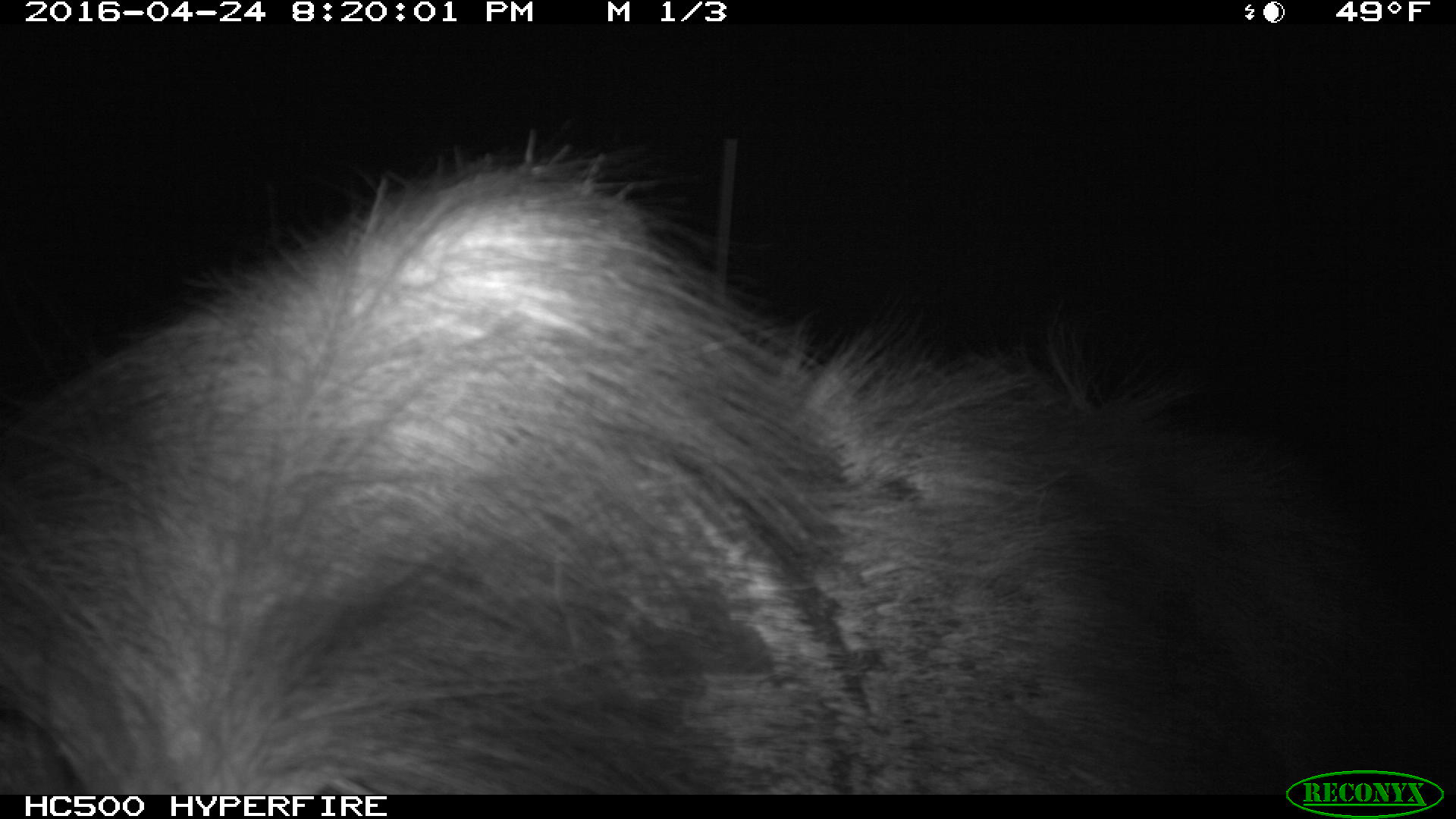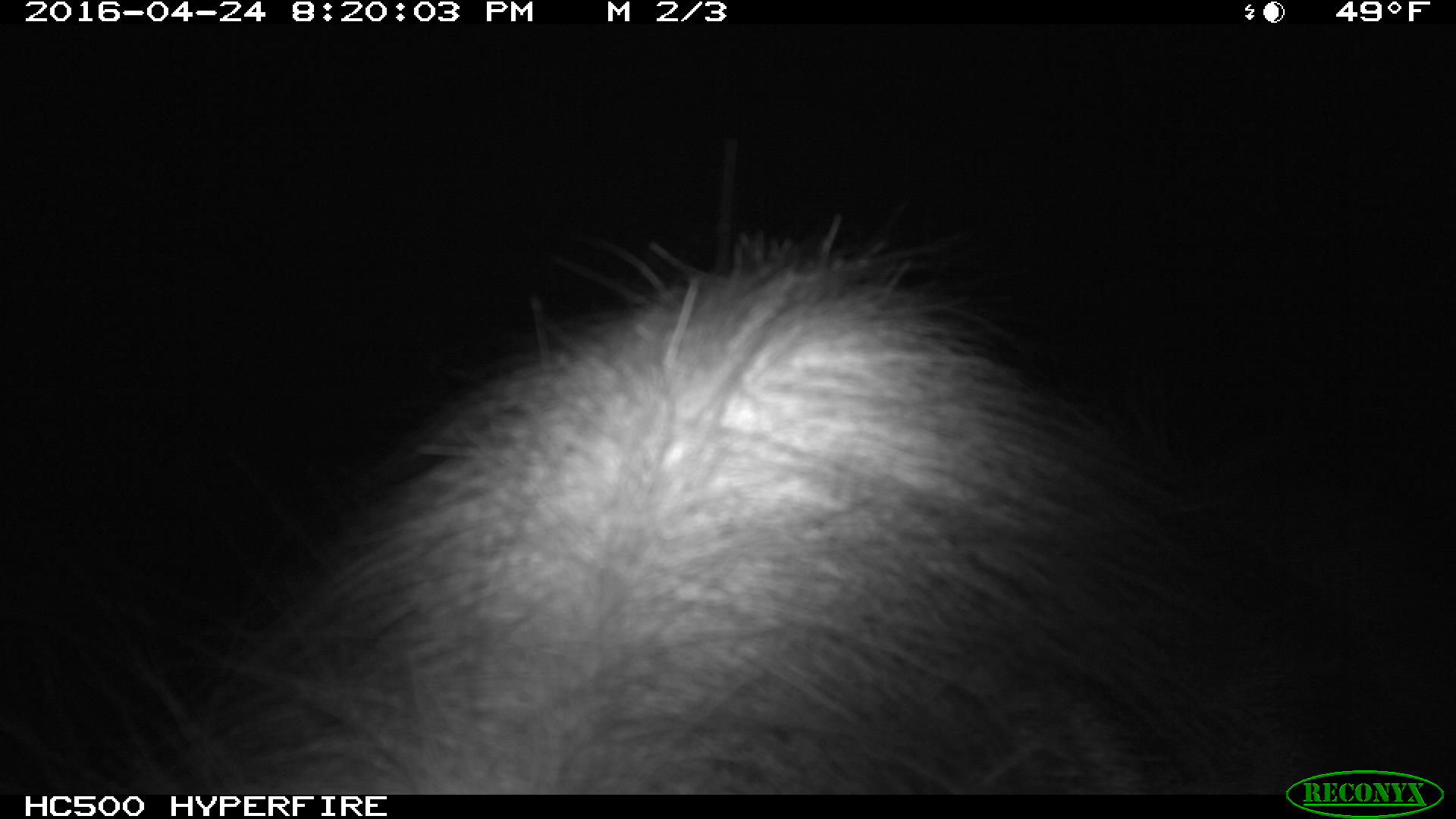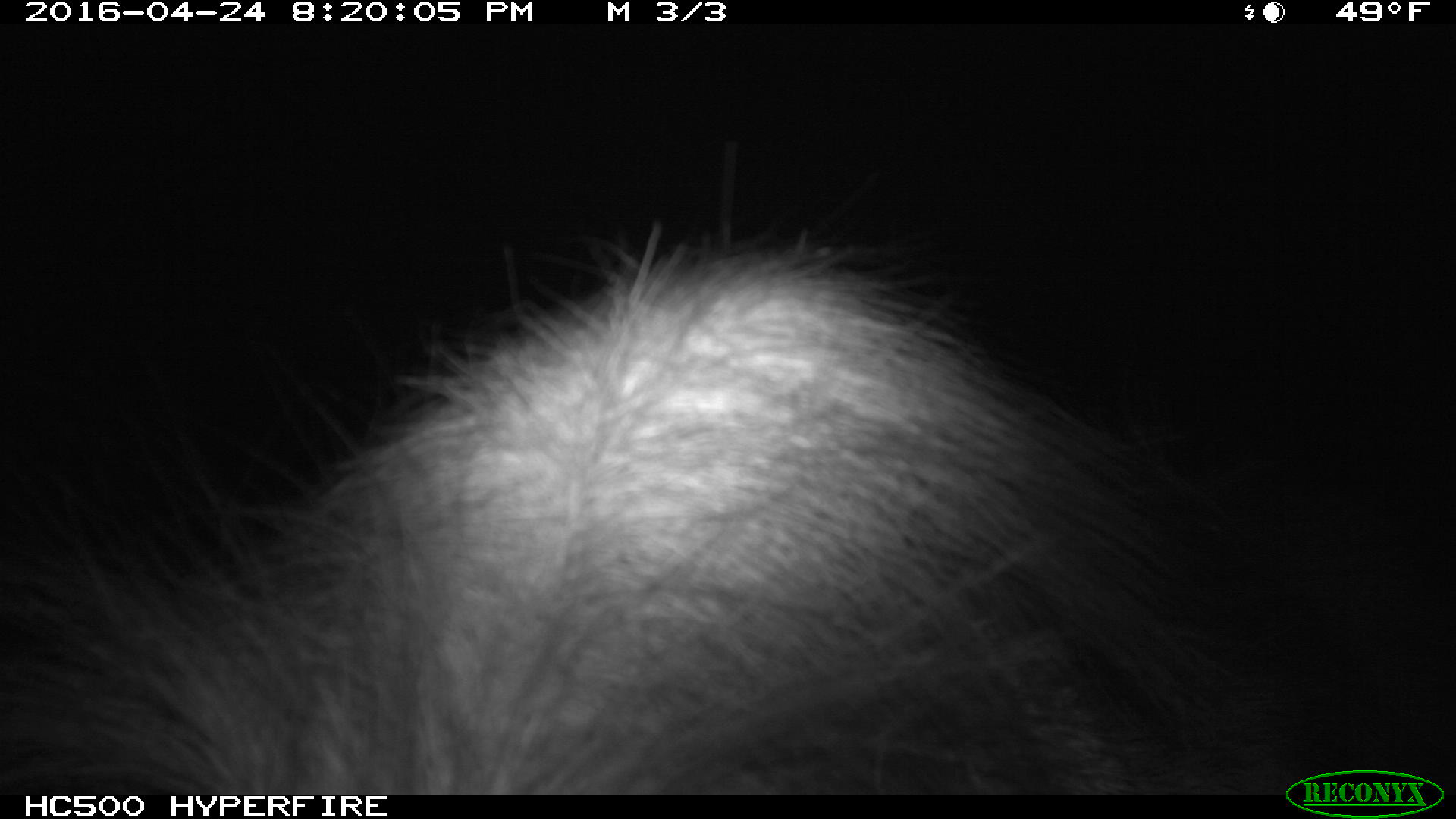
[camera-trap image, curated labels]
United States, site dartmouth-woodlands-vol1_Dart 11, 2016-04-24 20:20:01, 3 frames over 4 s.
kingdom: Animalia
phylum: Chordata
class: Mammalia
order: Artiodactyla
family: Cervidae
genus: Alces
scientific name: Alces alces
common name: moose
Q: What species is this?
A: Moose (Alces alces).